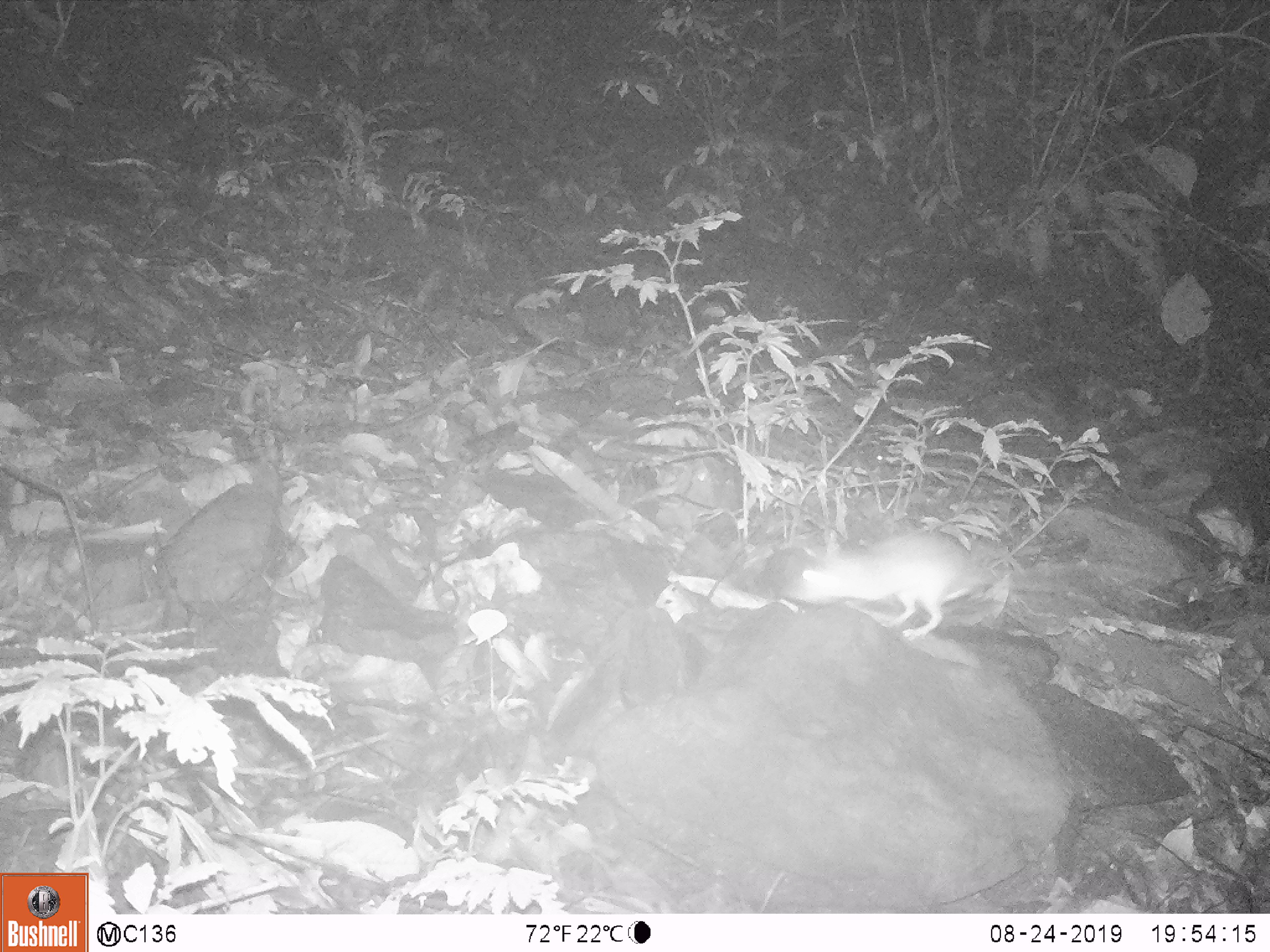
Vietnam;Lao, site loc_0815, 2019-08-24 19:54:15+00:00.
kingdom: Animalia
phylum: Chordata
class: Mammalia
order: Rodentia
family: Muridae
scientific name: Muridae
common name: old-world mice and rats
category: unidentified murid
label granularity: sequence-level